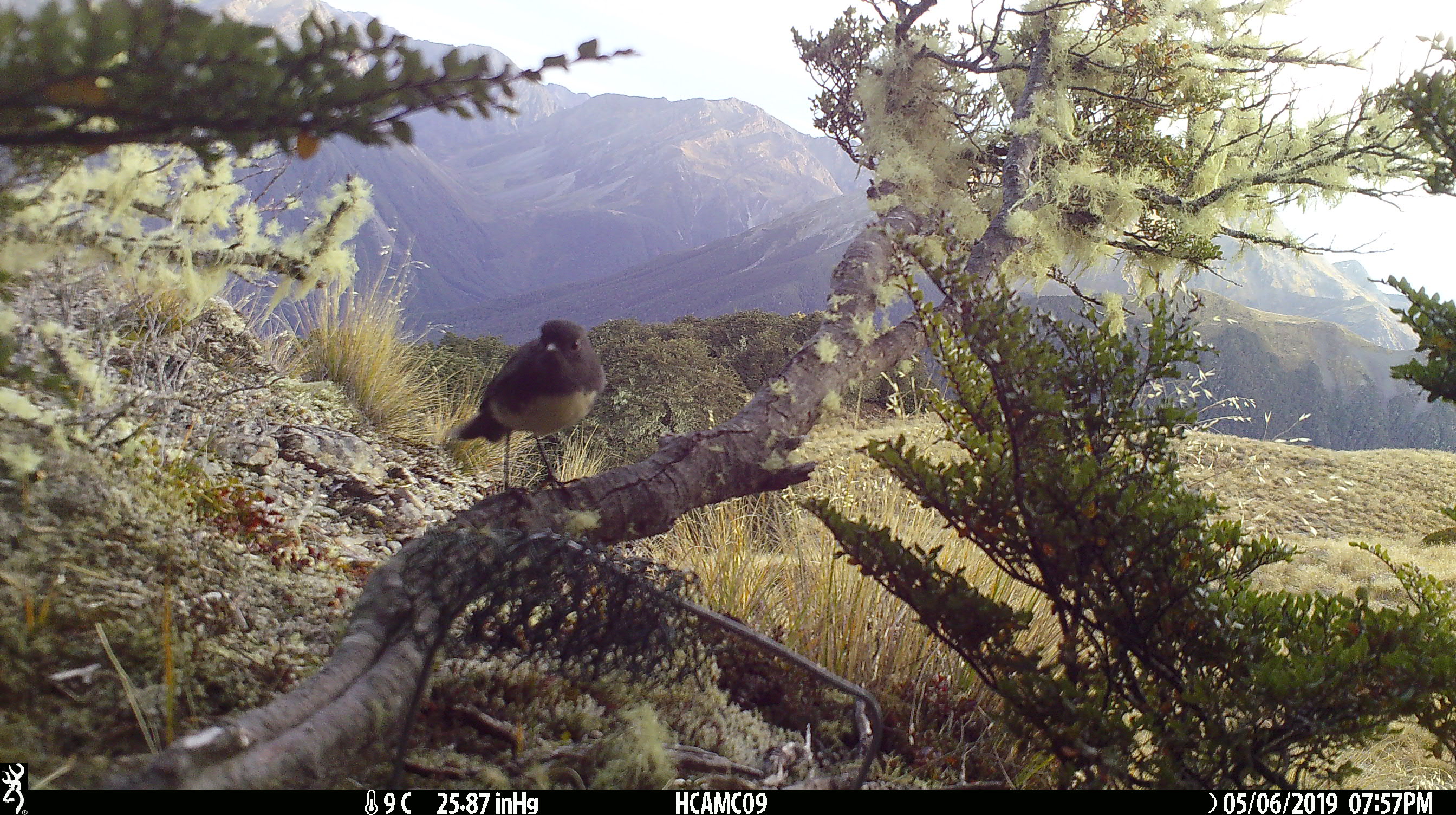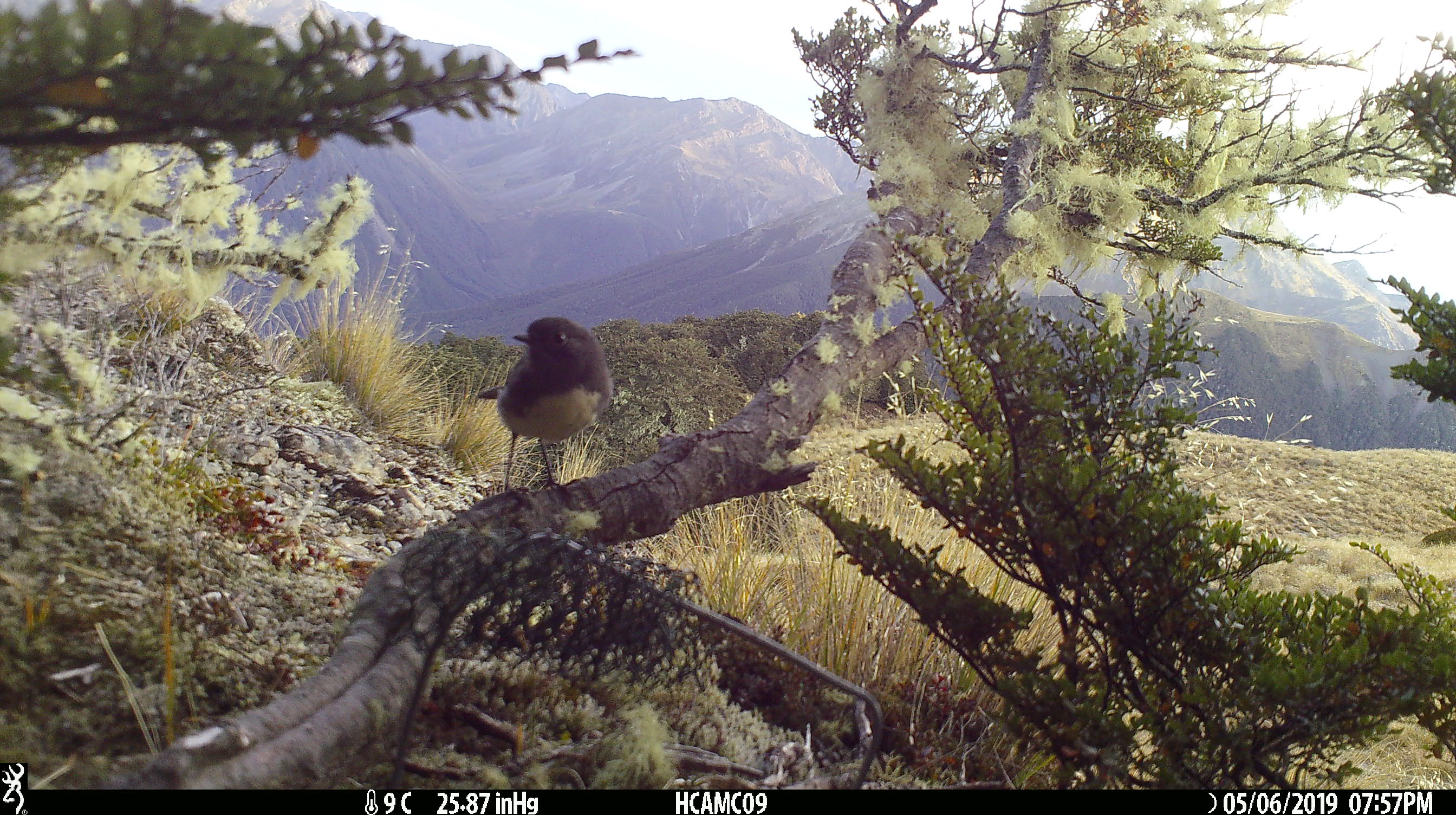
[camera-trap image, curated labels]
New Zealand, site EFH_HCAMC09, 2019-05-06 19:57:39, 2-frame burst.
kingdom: Animalia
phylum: Chordata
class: Aves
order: Passeriformes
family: Petroicidae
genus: Petroica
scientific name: Petroica australis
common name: new zealand robin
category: robin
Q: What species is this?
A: Robin (new zealand robin) (Petroica australis).